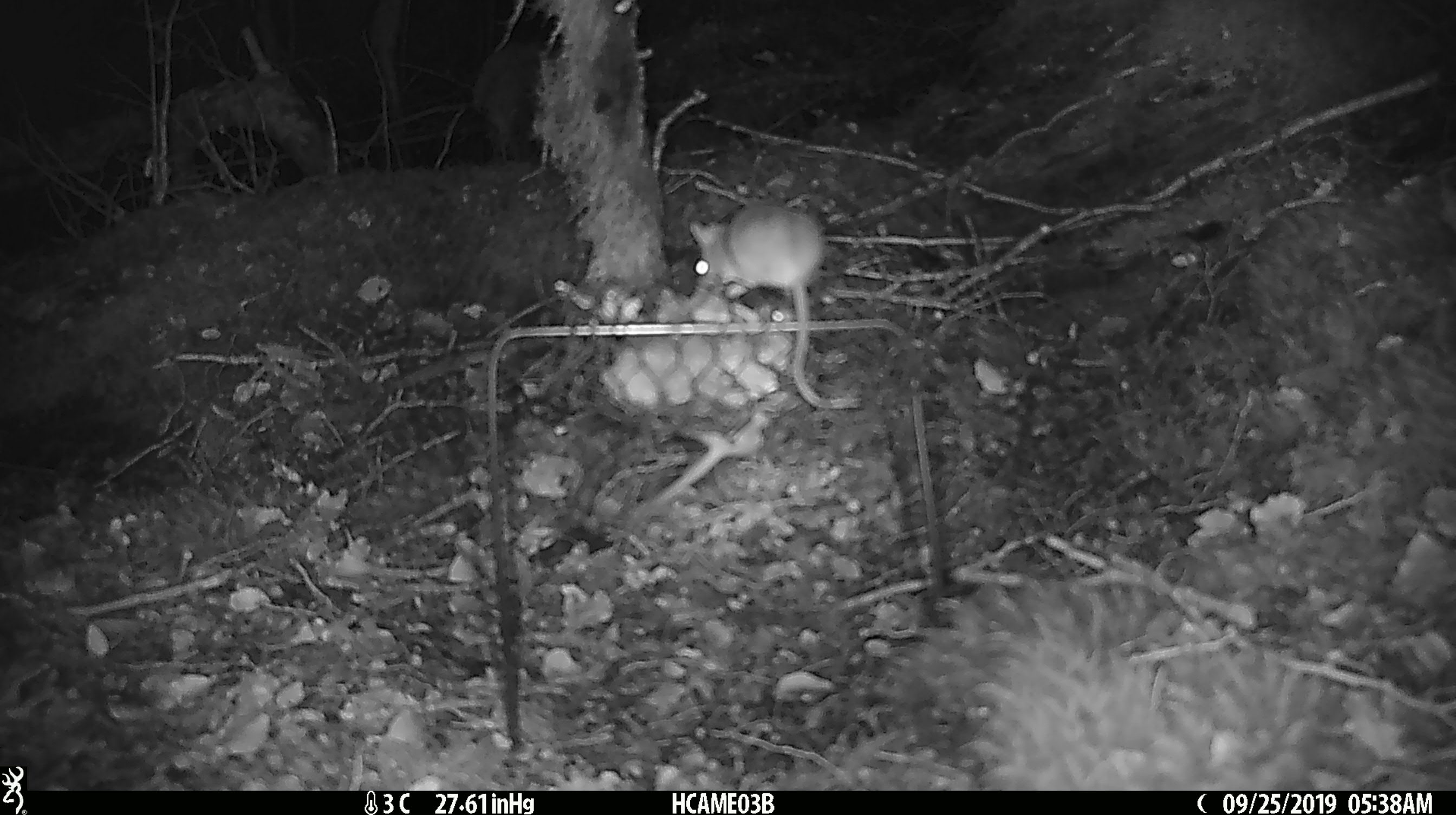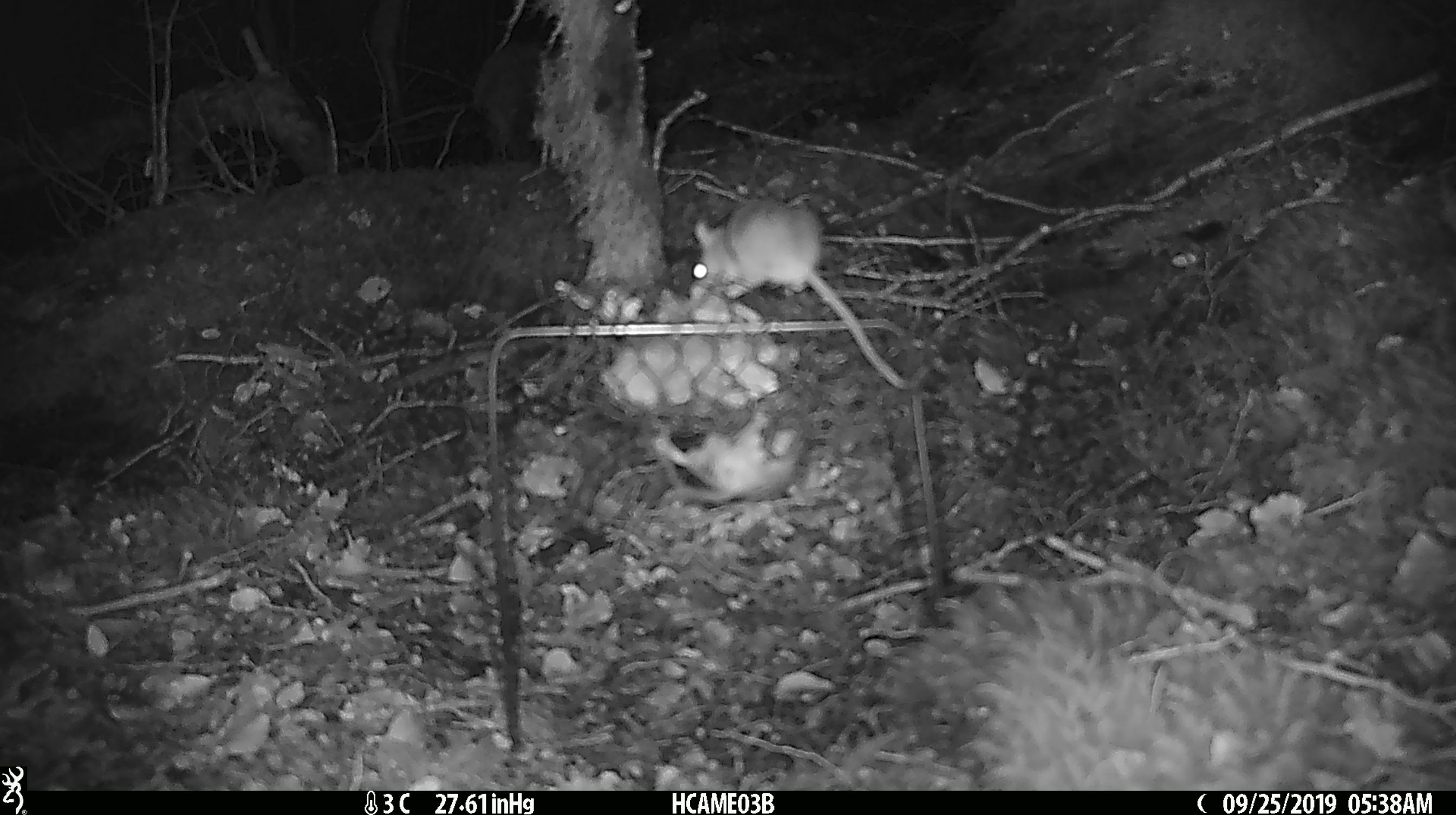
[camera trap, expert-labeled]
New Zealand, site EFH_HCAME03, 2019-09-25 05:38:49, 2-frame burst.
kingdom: Animalia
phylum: Chordata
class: Mammalia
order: Rodentia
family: Muridae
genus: Mus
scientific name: Mus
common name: mouse